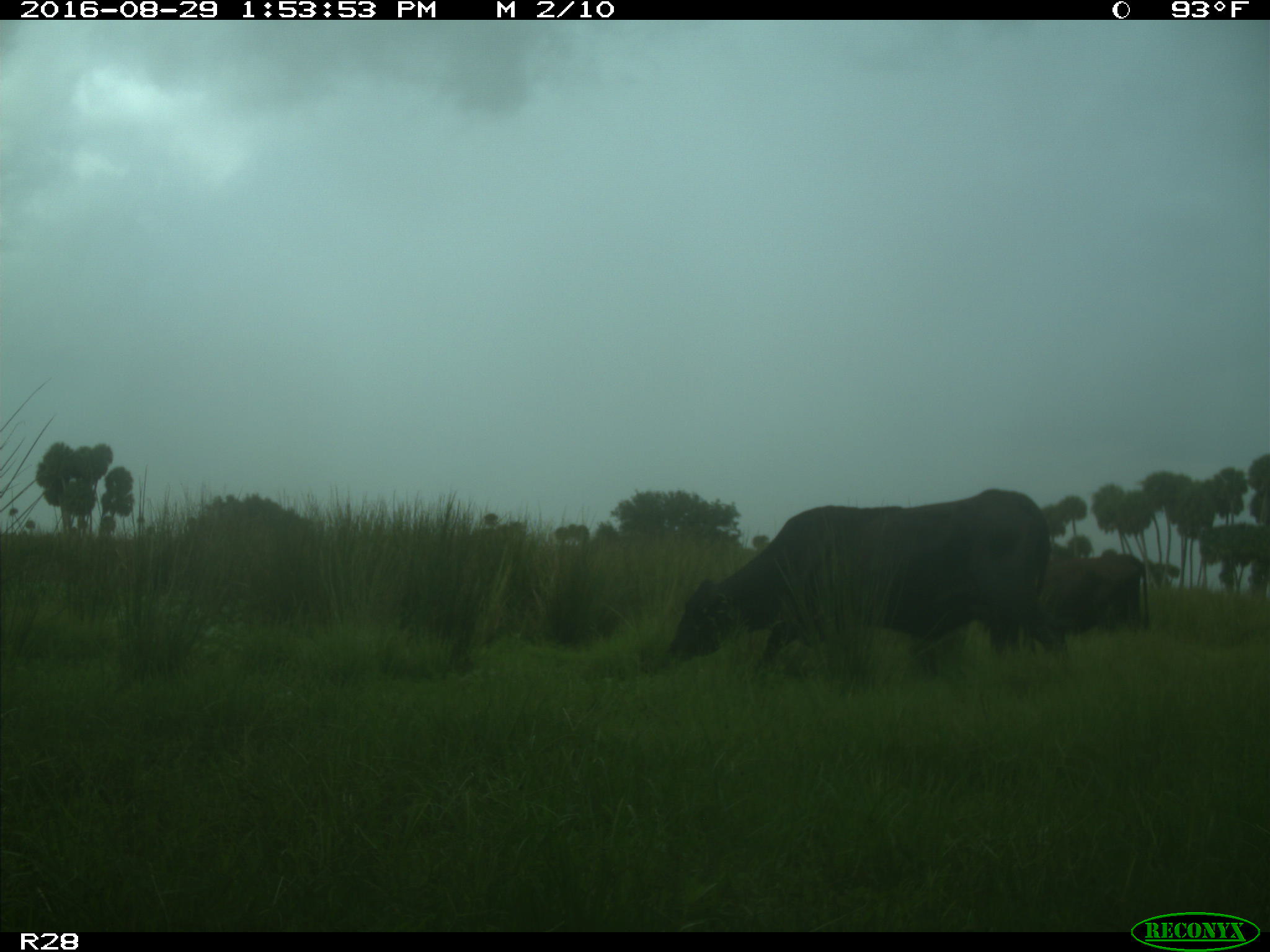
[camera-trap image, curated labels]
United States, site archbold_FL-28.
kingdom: Animalia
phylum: Chordata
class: Mammalia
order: Artiodactyla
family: Bovidae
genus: Bos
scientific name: Bos taurus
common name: domestic cow